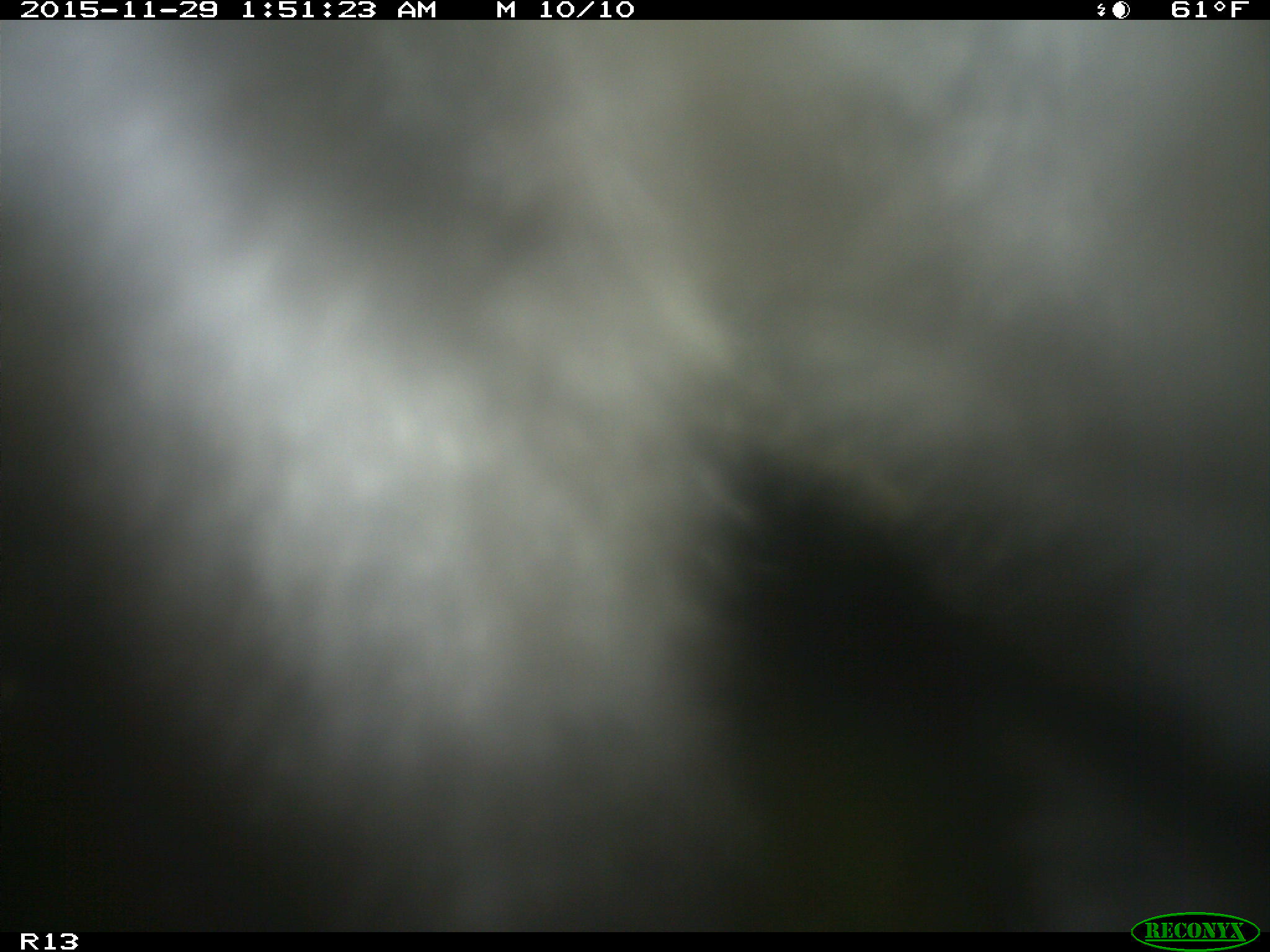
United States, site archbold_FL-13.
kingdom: Animalia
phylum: Chordata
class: Mammalia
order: Artiodactyla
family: Bovidae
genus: Bos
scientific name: Bos taurus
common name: domestic cow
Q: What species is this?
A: Bos taurus (domestic cow).